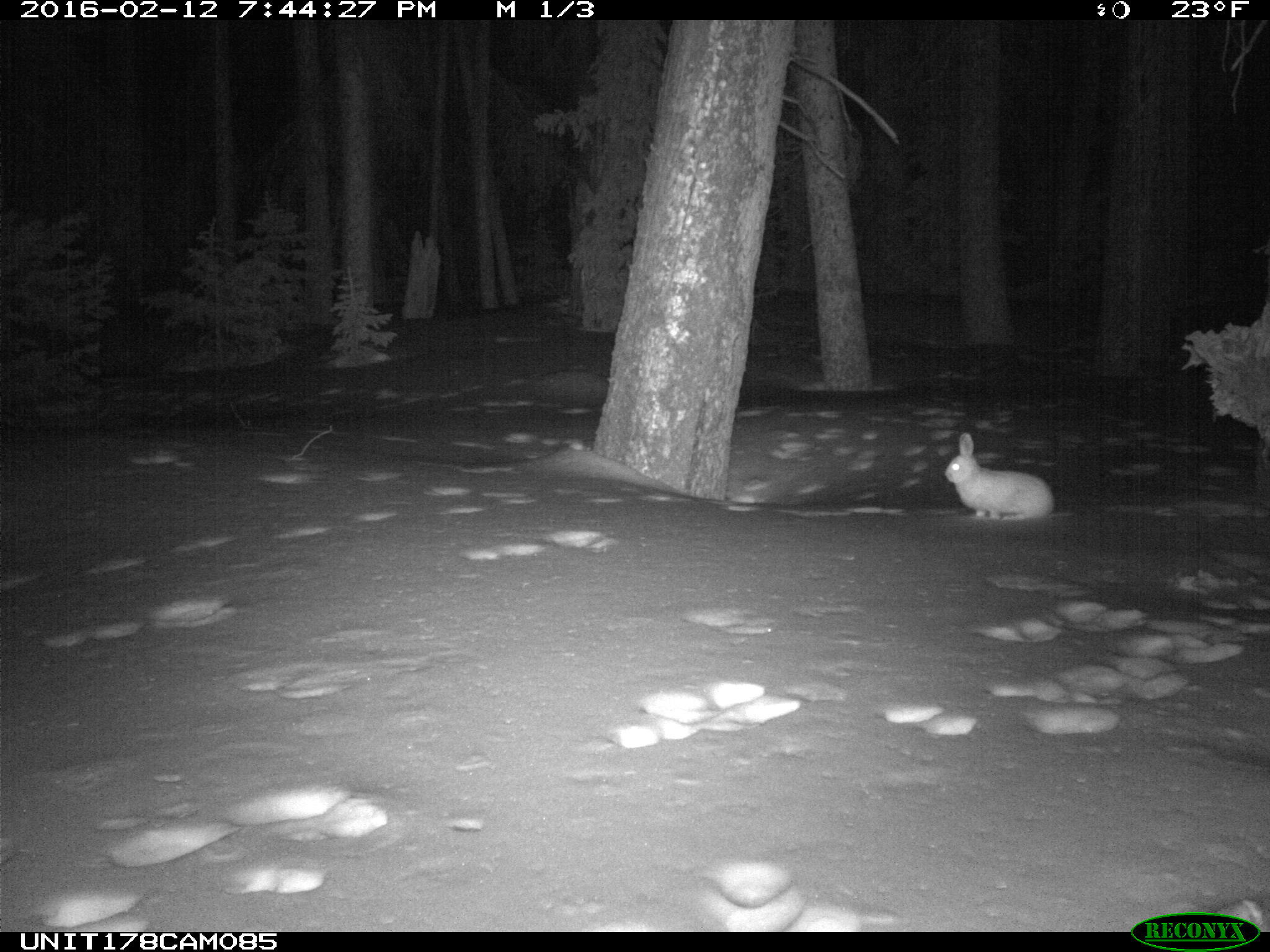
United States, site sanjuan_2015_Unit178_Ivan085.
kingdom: Animalia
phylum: Chordata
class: Mammalia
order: Lagomorpha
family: Leporidae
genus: Lepus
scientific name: Lepus americanus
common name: snowshoe hare